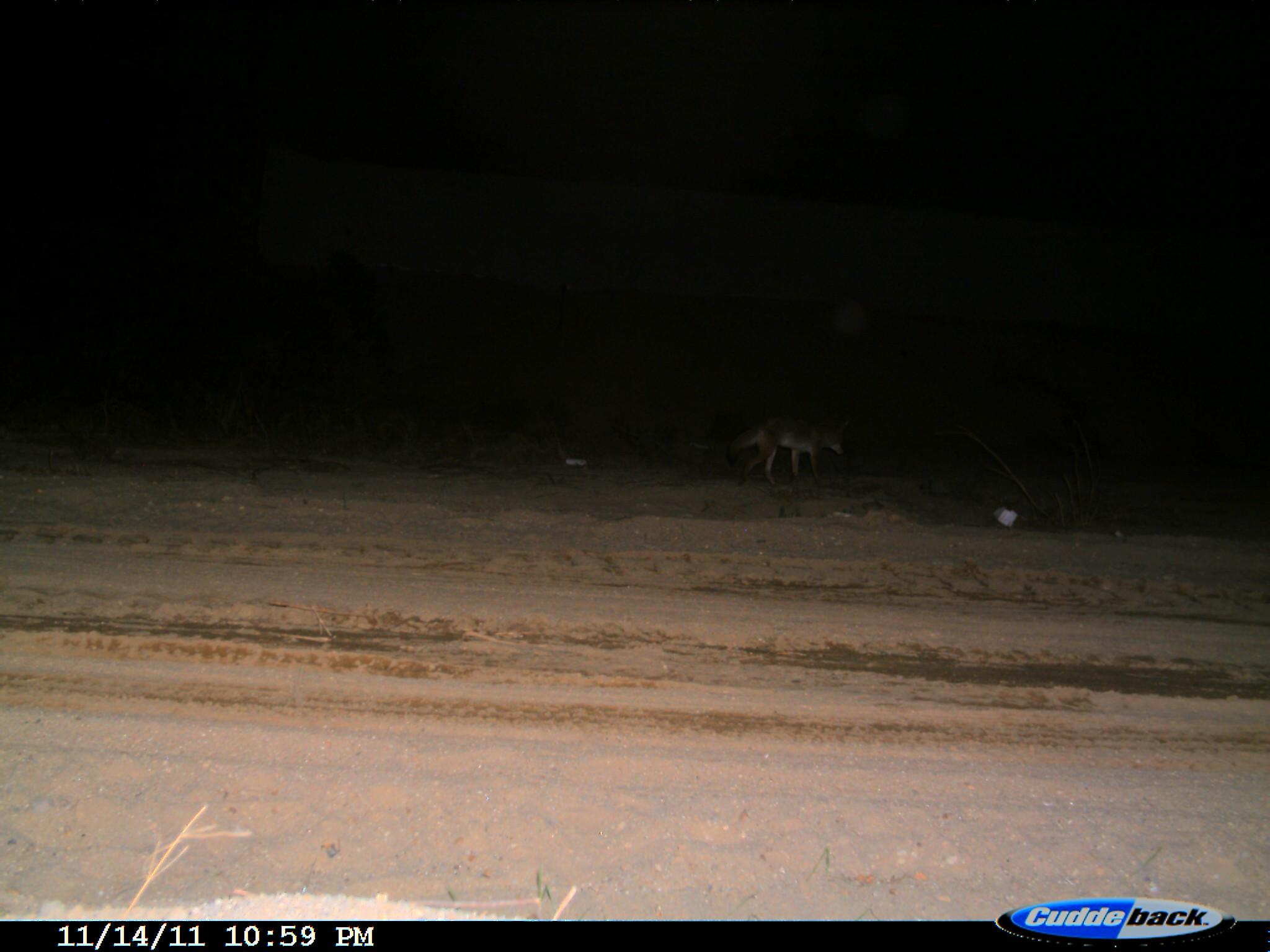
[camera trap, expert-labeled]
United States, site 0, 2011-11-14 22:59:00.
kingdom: Animalia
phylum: Chordata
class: Mammalia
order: Carnivora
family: Canidae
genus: Canis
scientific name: Canis latrans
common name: coyote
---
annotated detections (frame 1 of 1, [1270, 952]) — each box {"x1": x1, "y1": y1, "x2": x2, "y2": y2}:
coyote: {"x1": 711, "y1": 400, "x2": 862, "y2": 498}